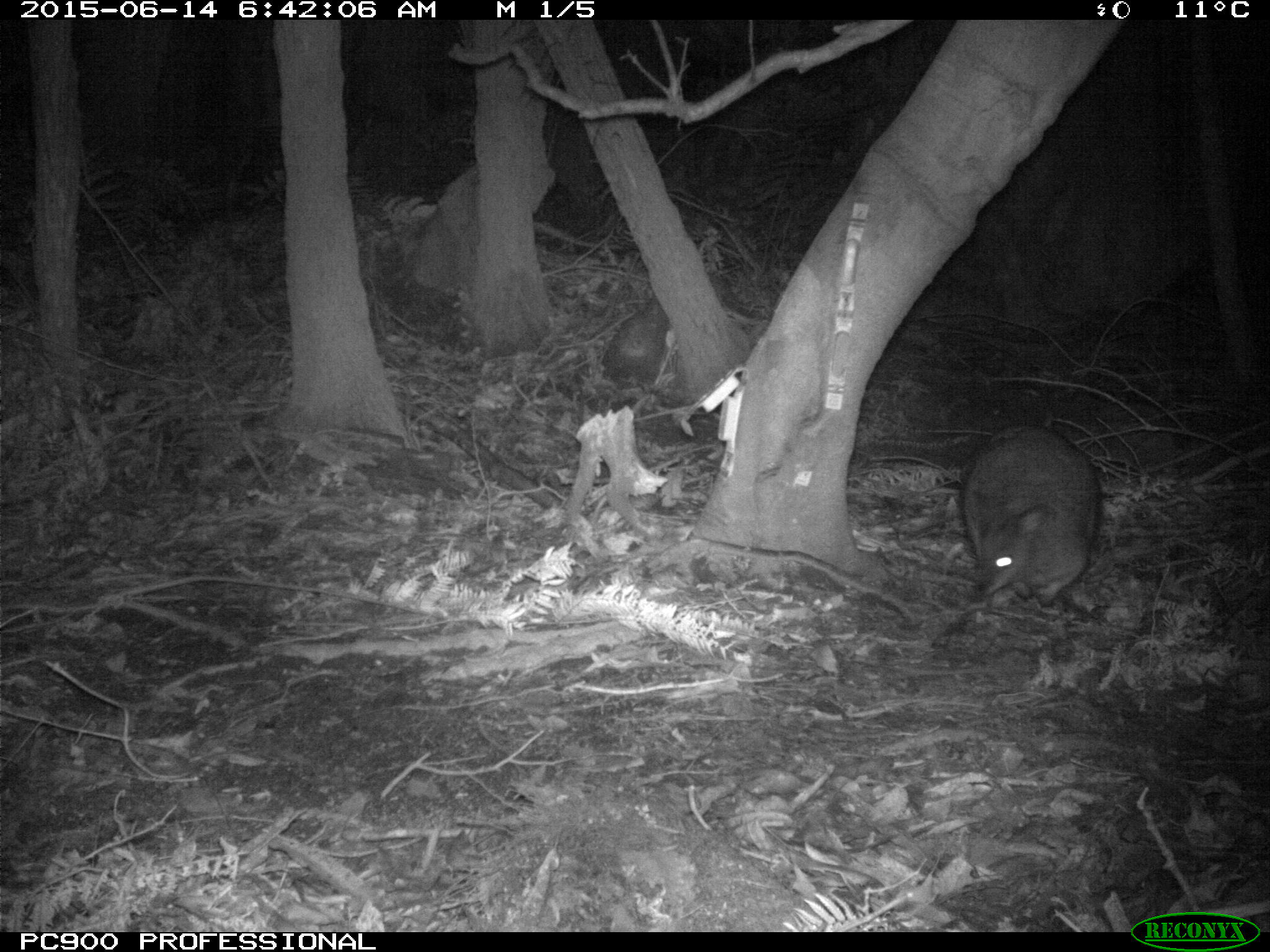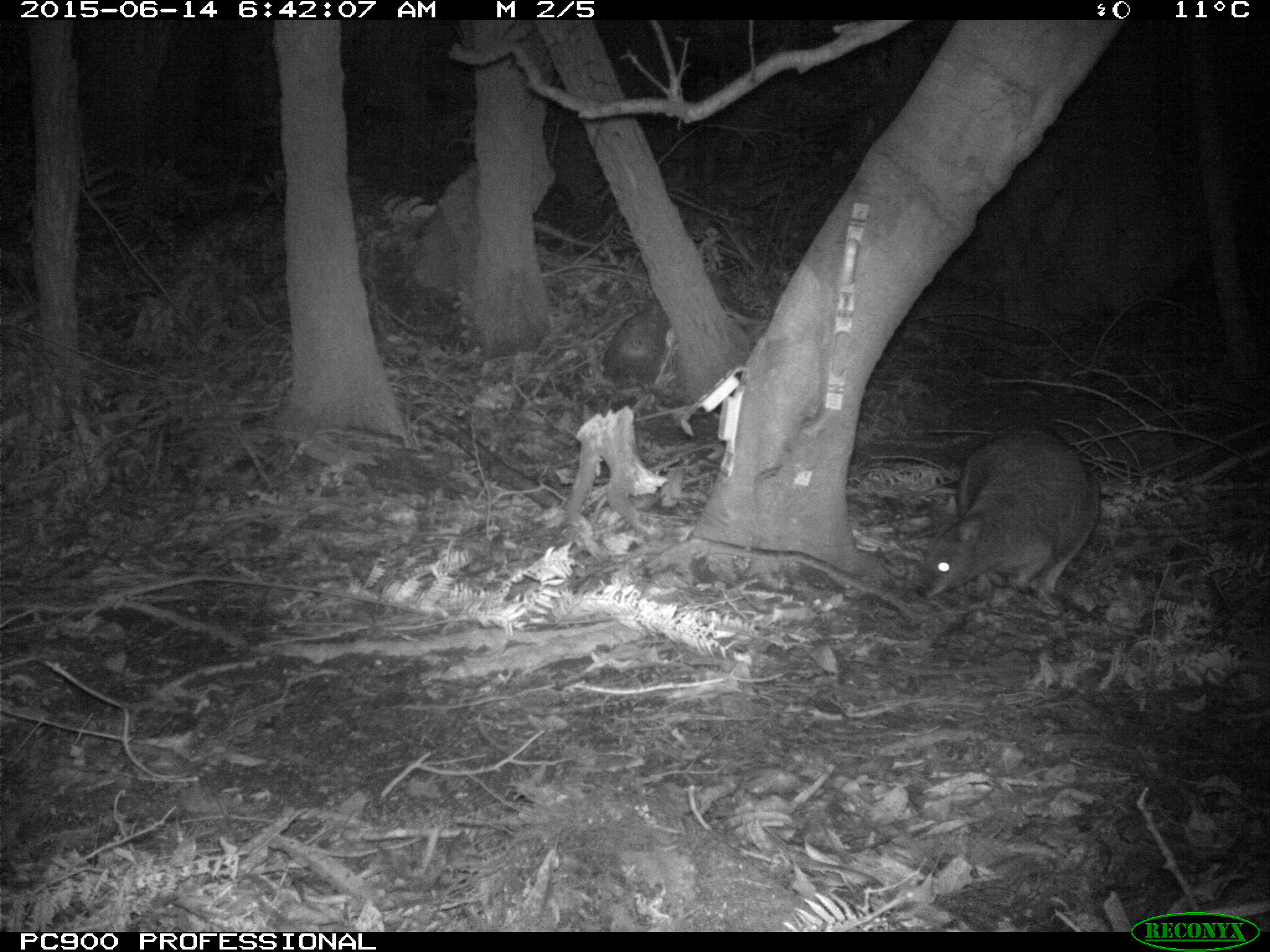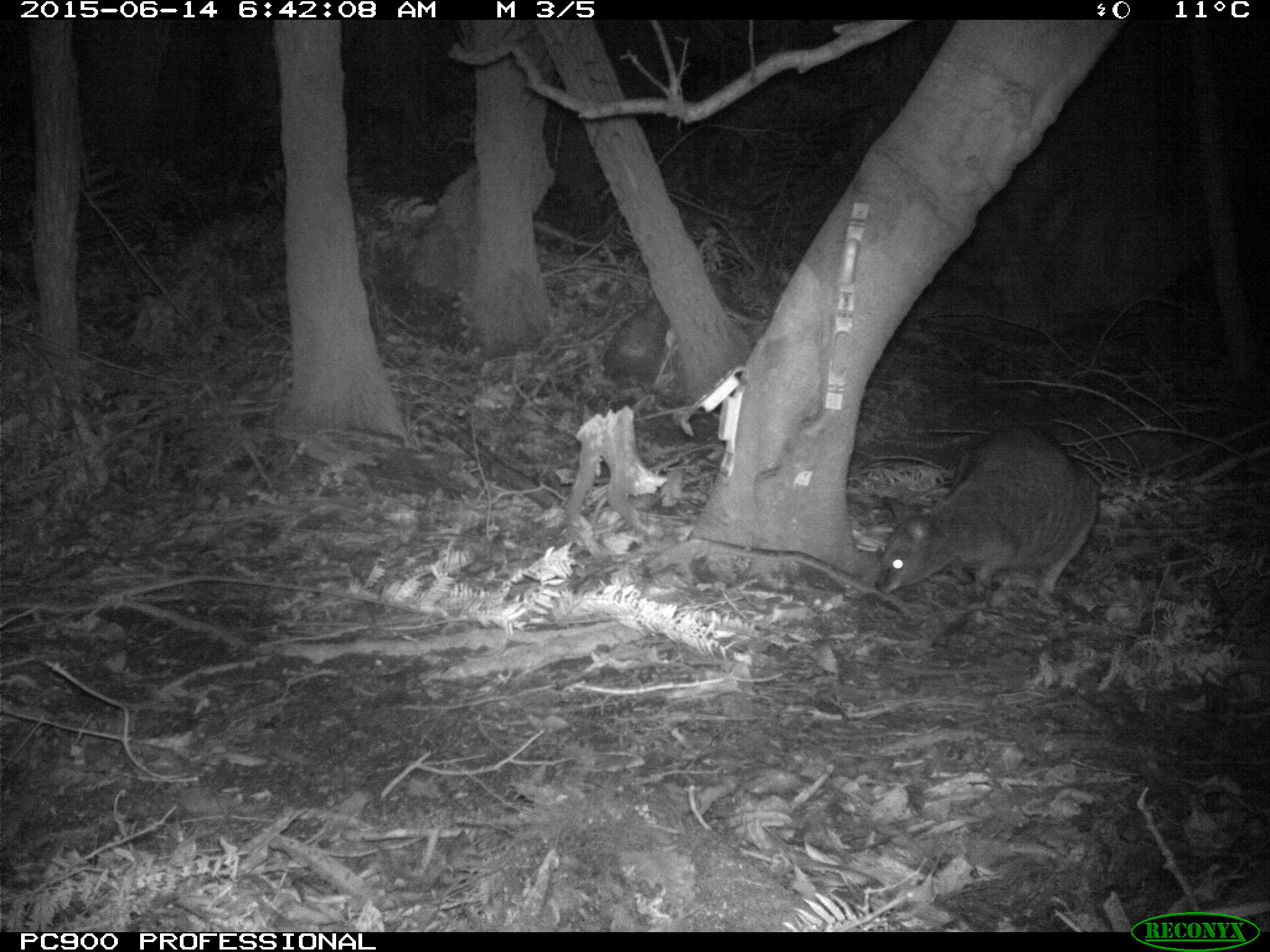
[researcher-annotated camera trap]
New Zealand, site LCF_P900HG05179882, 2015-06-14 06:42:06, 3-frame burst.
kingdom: Animalia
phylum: Chordata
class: Mammalia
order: Diprotodontia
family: Macropodidae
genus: Notamacropus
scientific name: Notamacropus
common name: wallaby